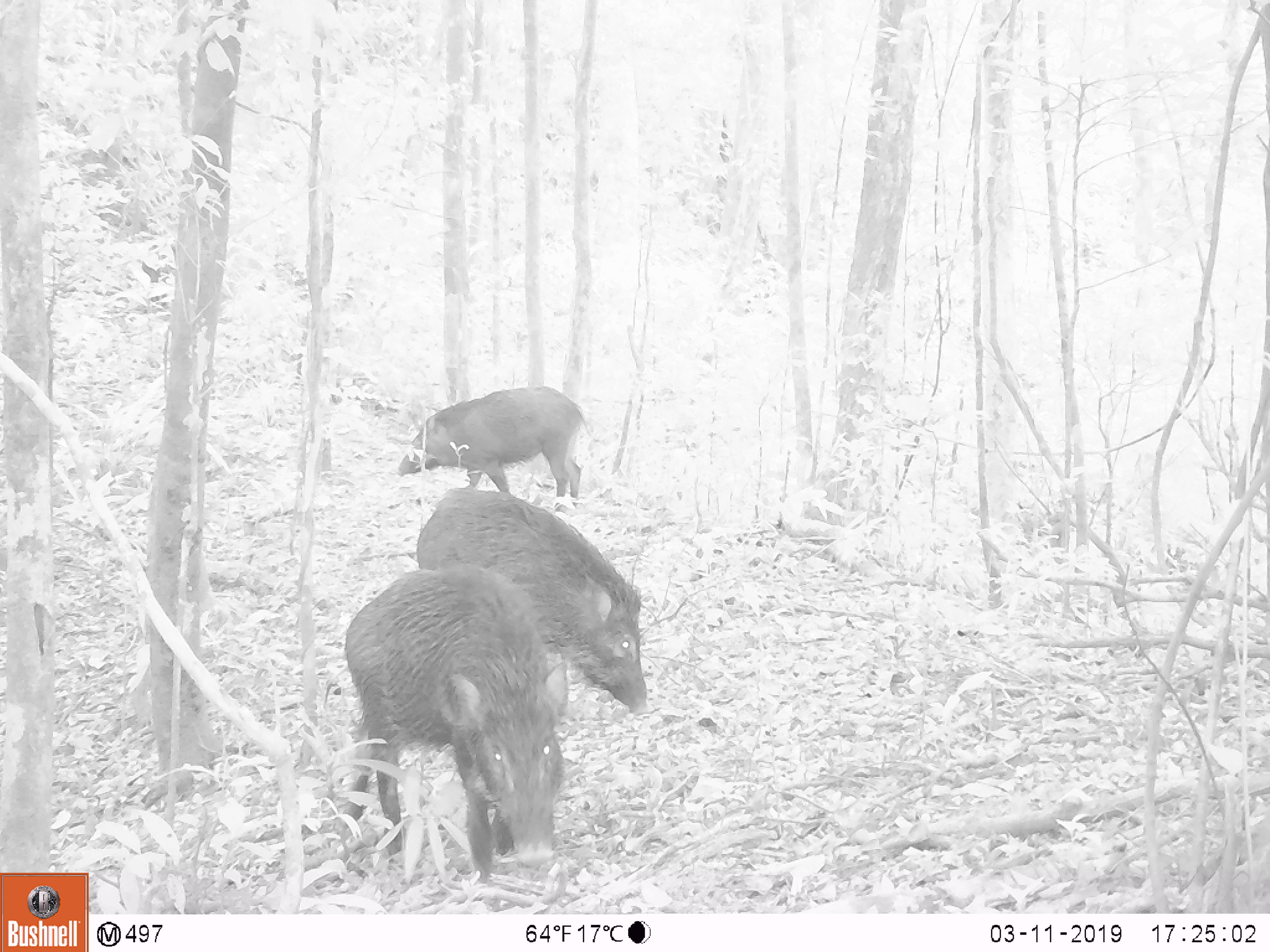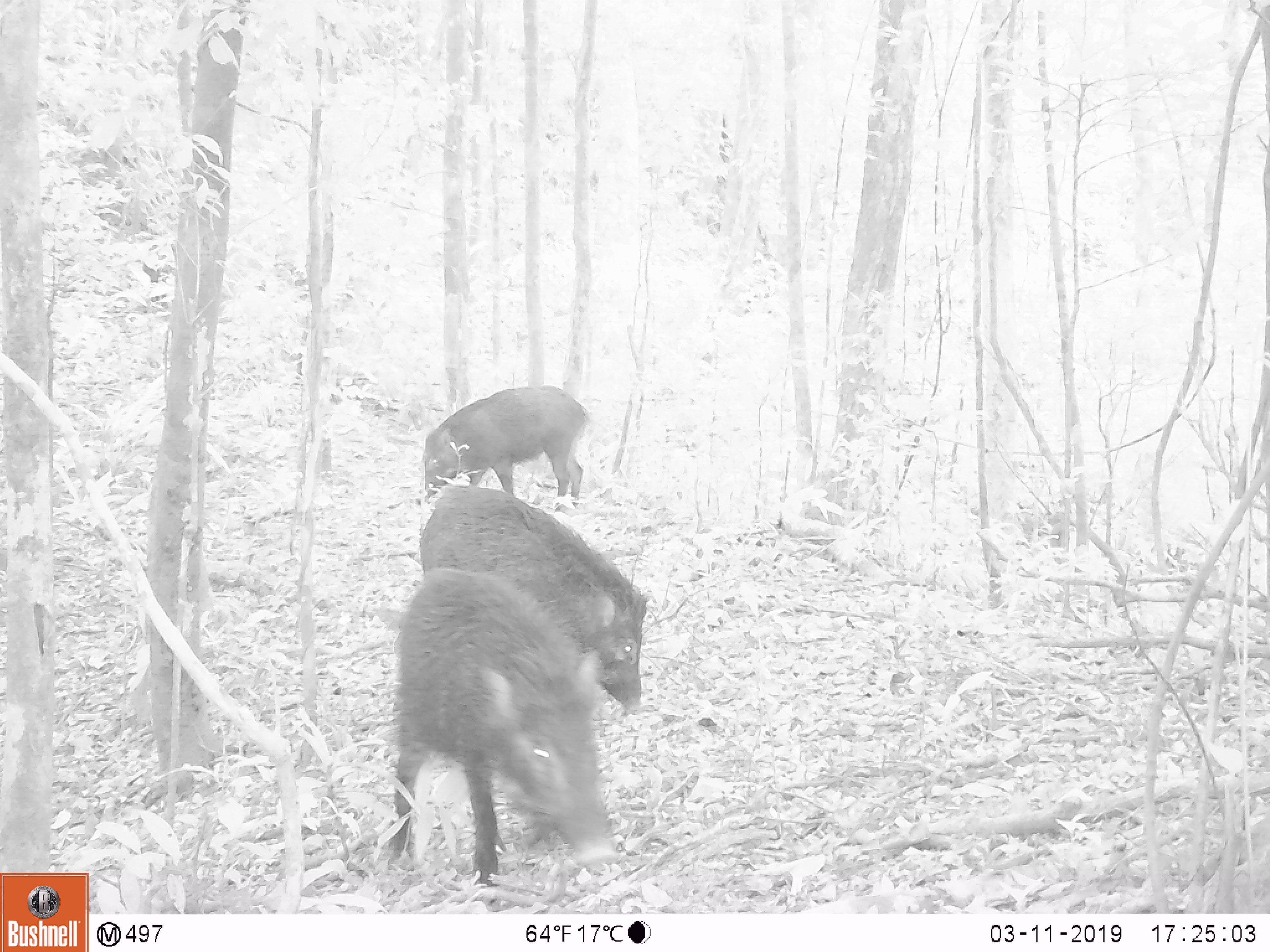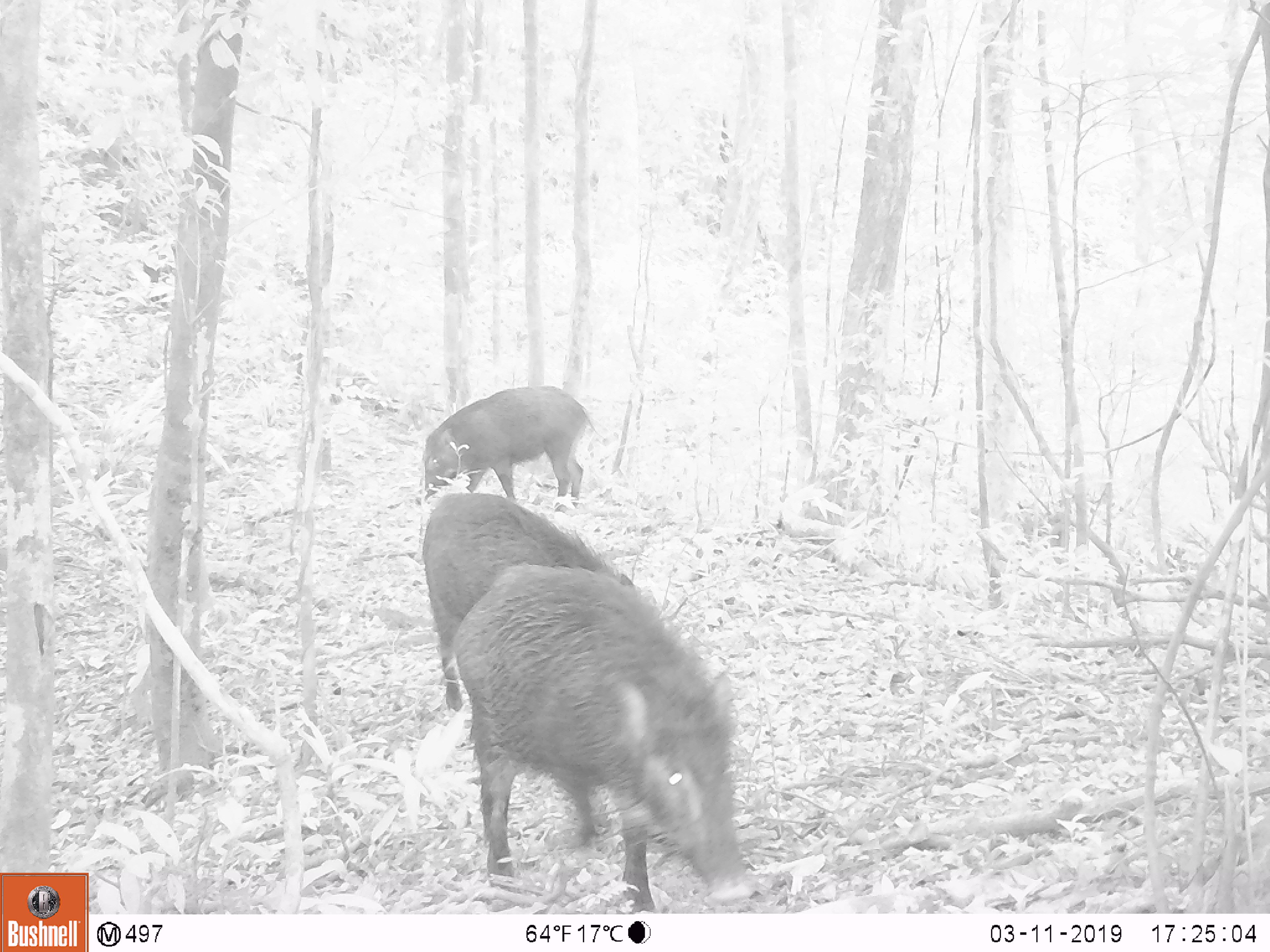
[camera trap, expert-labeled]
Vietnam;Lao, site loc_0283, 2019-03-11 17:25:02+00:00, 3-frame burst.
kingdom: Animalia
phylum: Chordata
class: Mammalia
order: Artiodactyla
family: Suidae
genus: Sus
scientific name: Sus scrofa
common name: eurasian wild pig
Eurasian wild pig (Sus scrofa). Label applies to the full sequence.